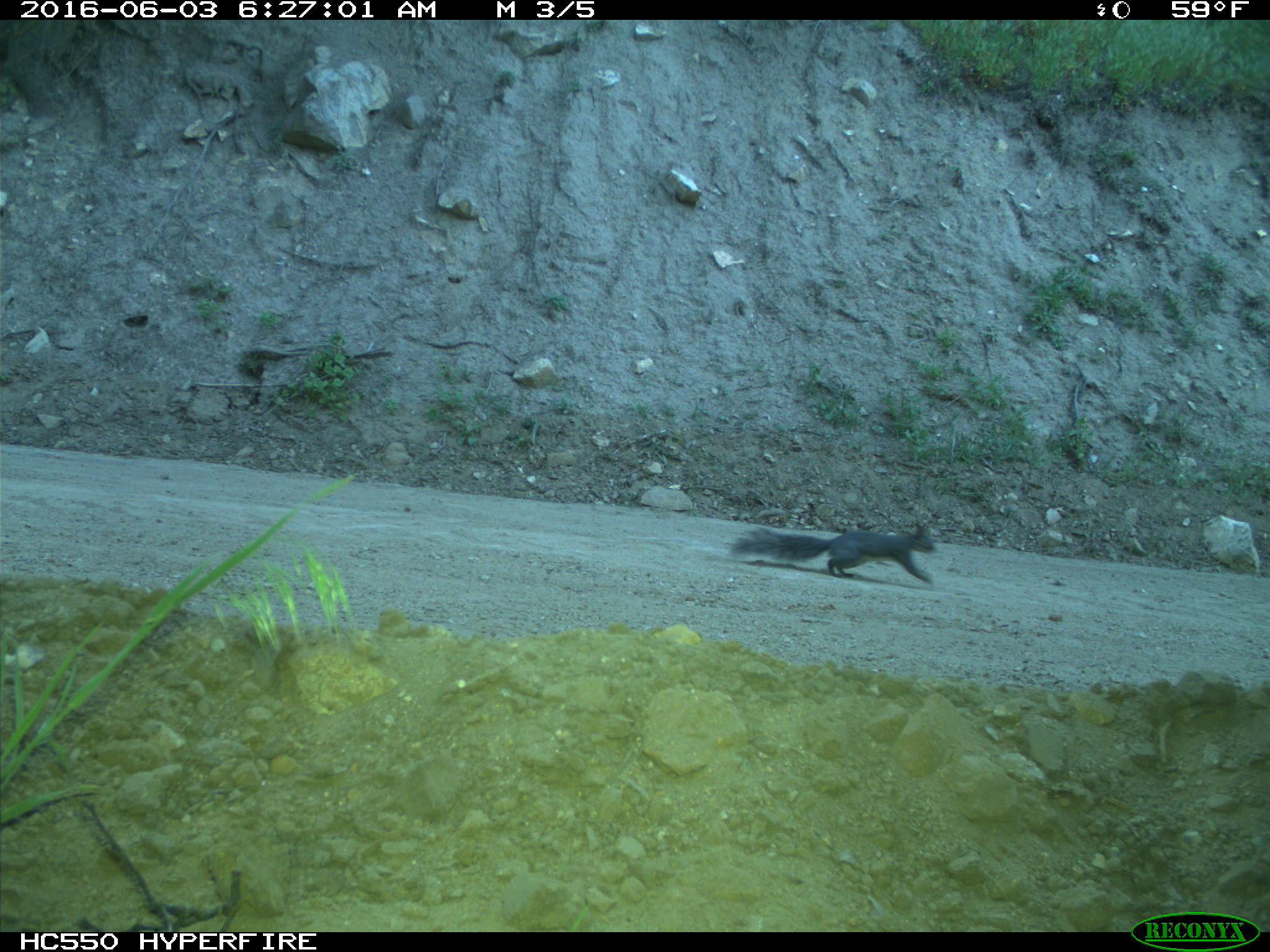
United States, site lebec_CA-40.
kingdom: Animalia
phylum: Chordata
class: Mammalia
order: Rodentia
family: Sciuridae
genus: Sciurus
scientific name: Sciurus carolinensis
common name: eastern gray squirrel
Sciurus carolinensis (eastern gray squirrel).